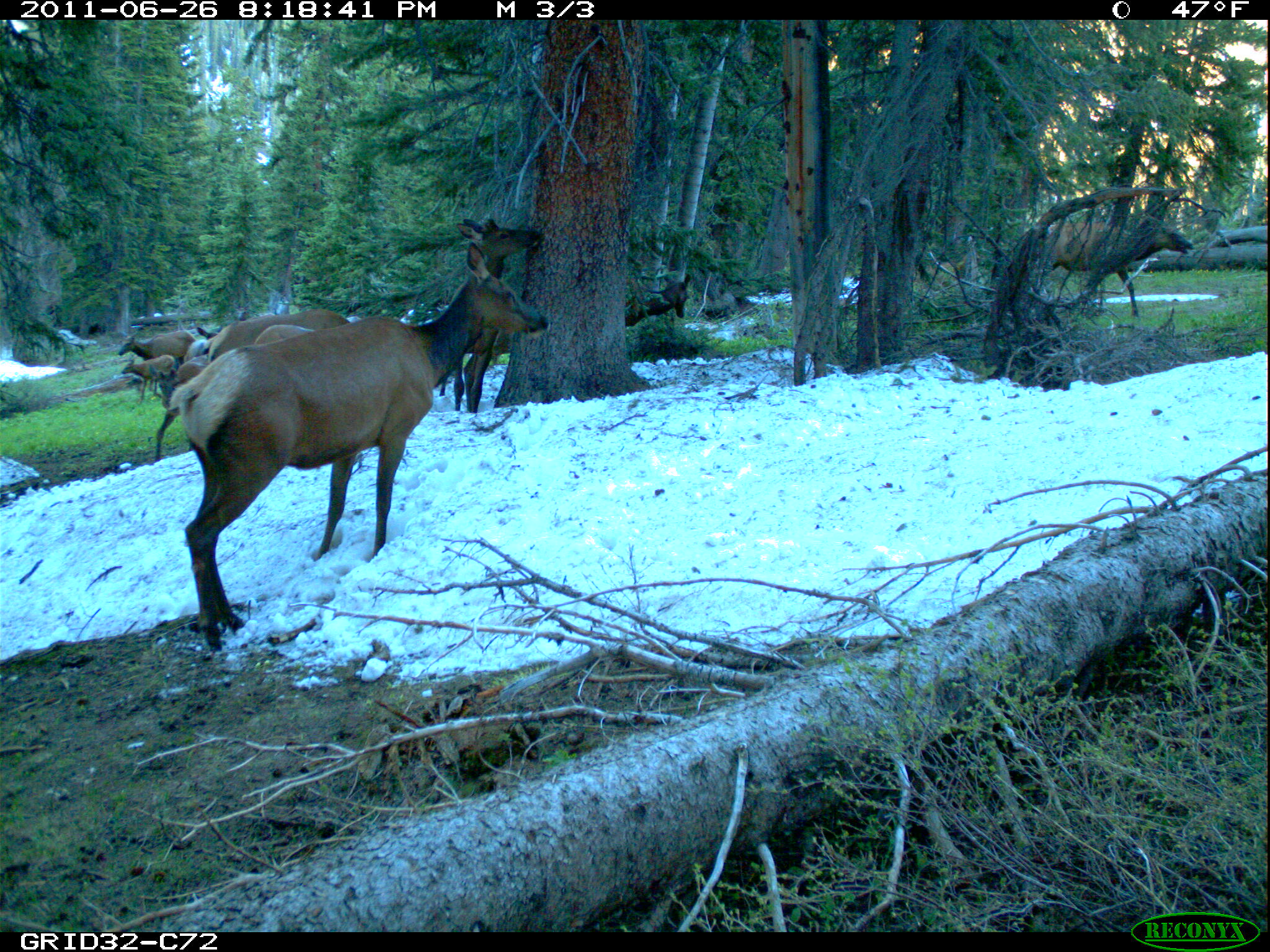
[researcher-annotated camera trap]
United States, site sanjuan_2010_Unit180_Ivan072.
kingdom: Animalia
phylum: Chordata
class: Mammalia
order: Artiodactyla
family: Cervidae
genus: Cervus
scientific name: Cervus elaphus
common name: red deer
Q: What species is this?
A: Cervus elaphus (red deer).